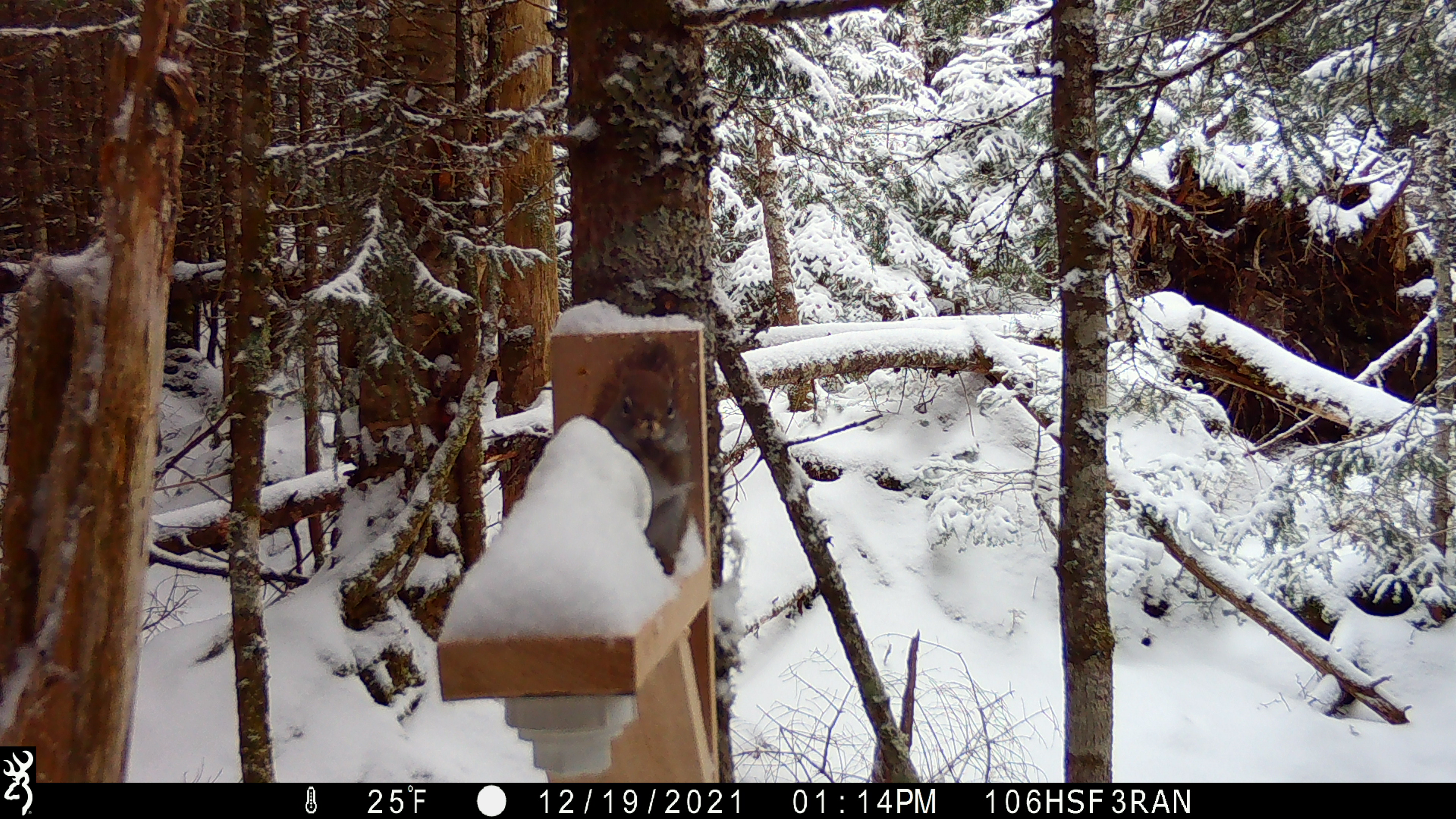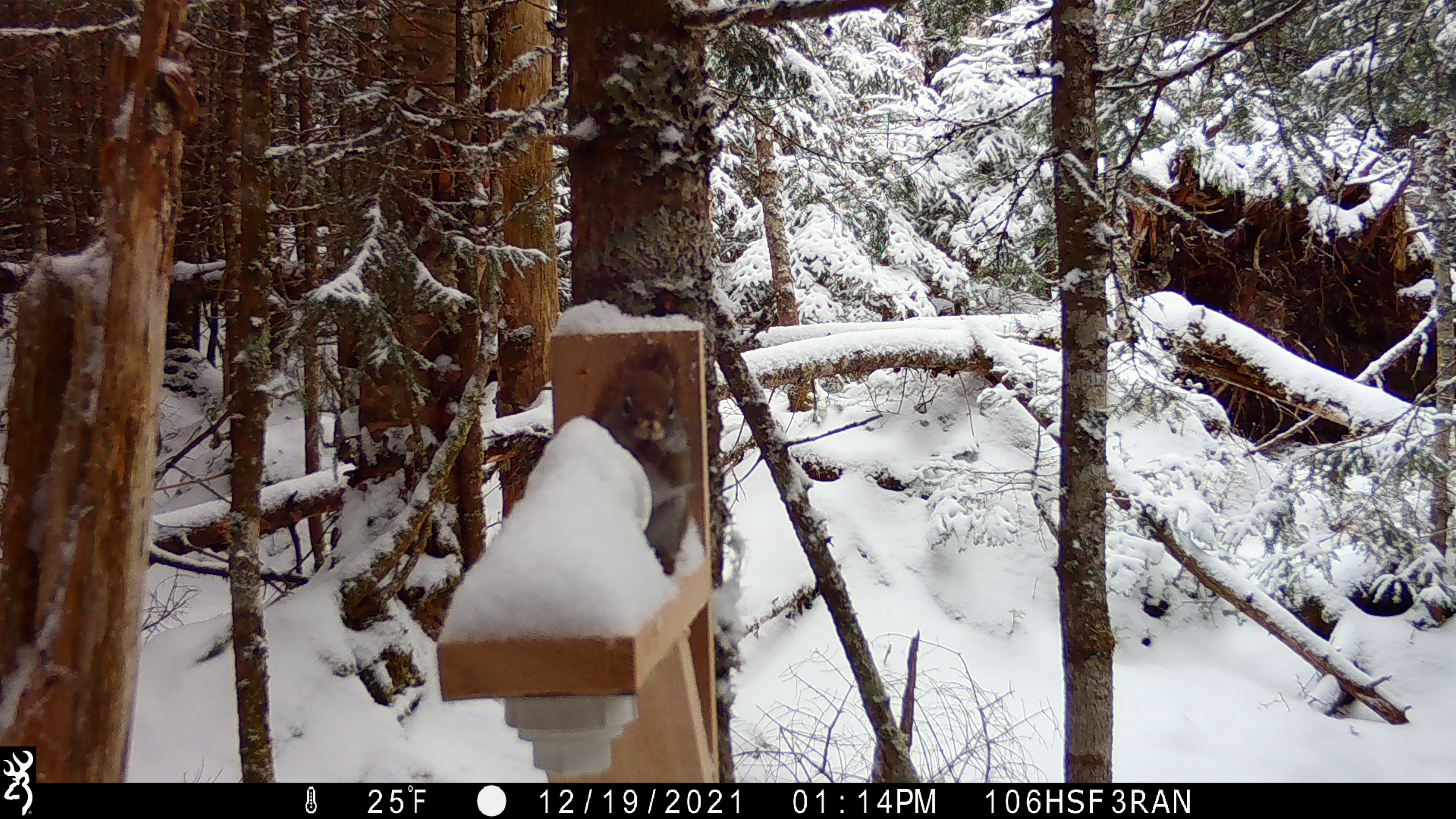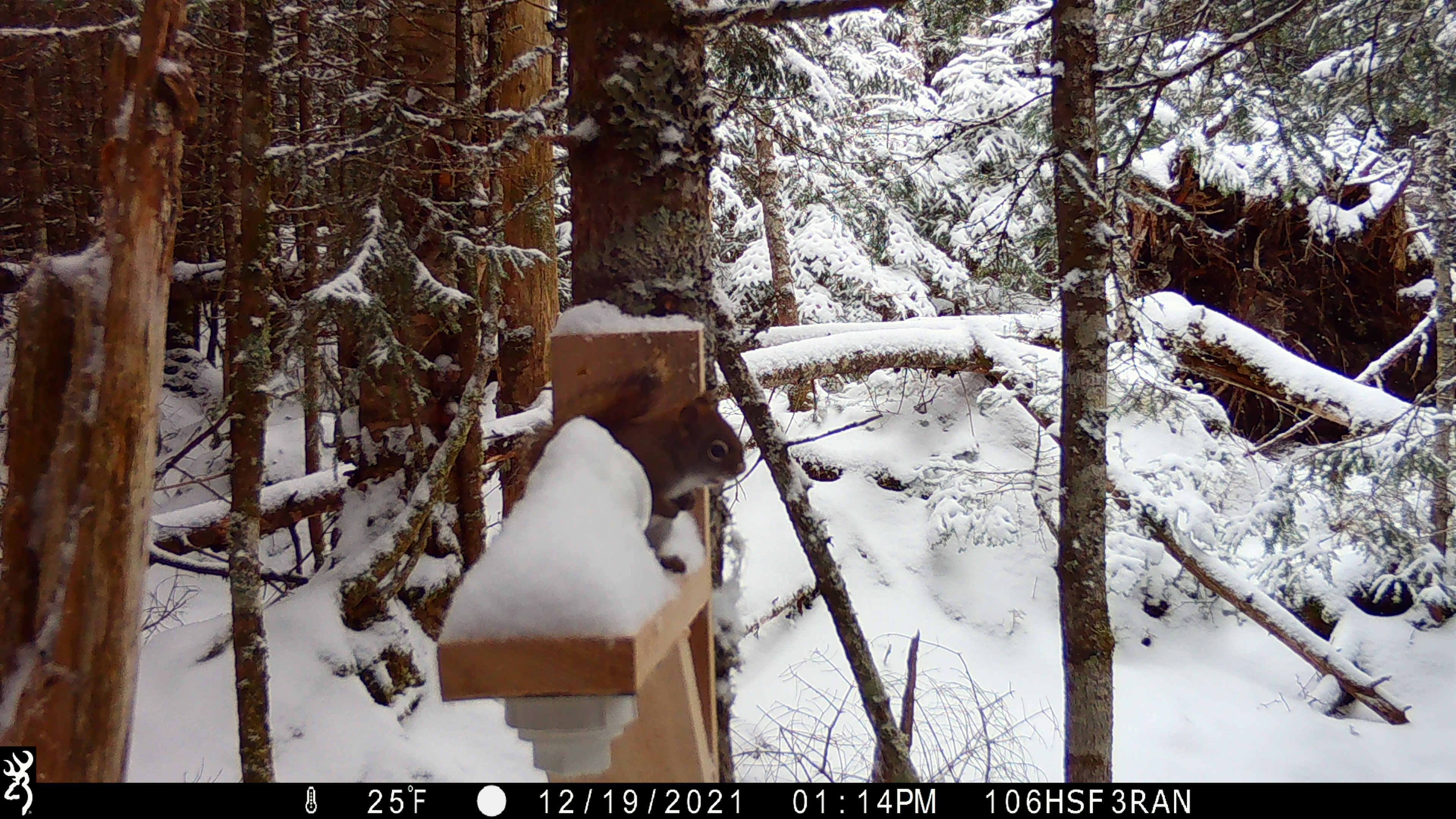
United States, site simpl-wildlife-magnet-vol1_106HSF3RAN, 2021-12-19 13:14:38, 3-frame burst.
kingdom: Animalia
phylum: Chordata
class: Mammalia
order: Rodentia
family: Sciuridae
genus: Tamiasciurus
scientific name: Tamiasciurus hudsonicus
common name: red squirrel